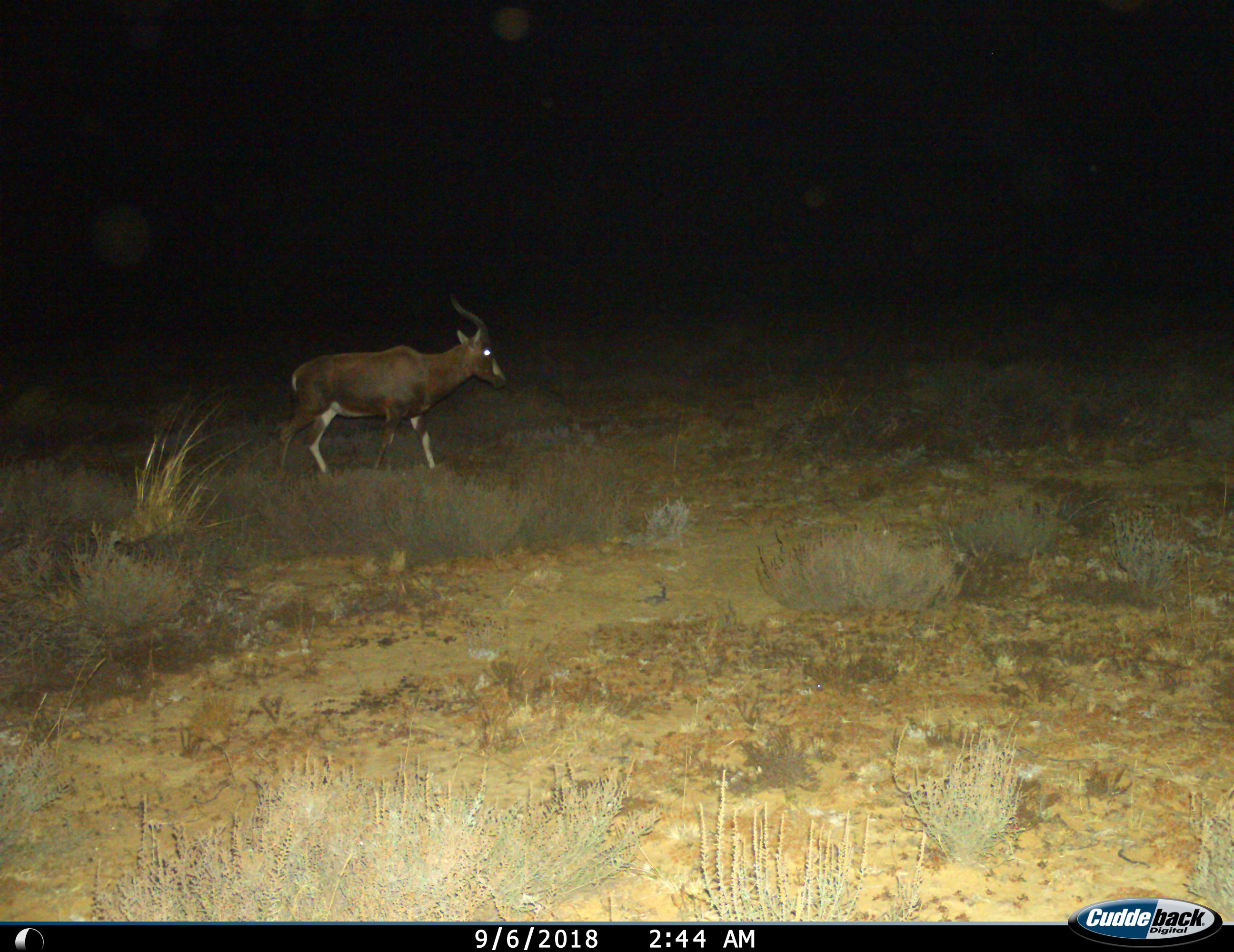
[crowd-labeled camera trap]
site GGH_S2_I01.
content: unidentified animal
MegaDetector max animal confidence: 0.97